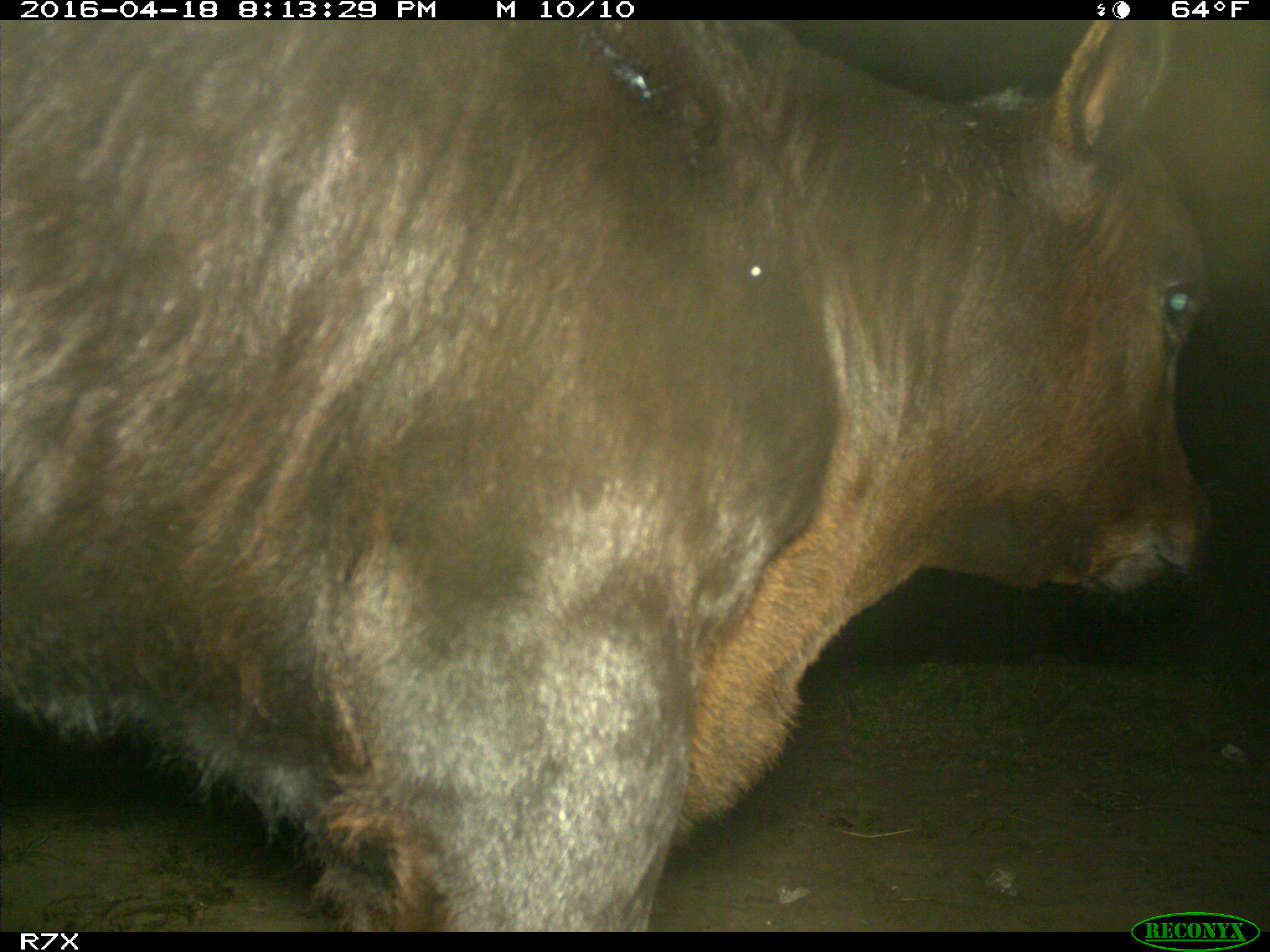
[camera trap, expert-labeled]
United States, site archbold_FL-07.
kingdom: Animalia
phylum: Chordata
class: Mammalia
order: Artiodactyla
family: Bovidae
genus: Bos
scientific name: Bos taurus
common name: domestic cow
Bos taurus (domestic cow).